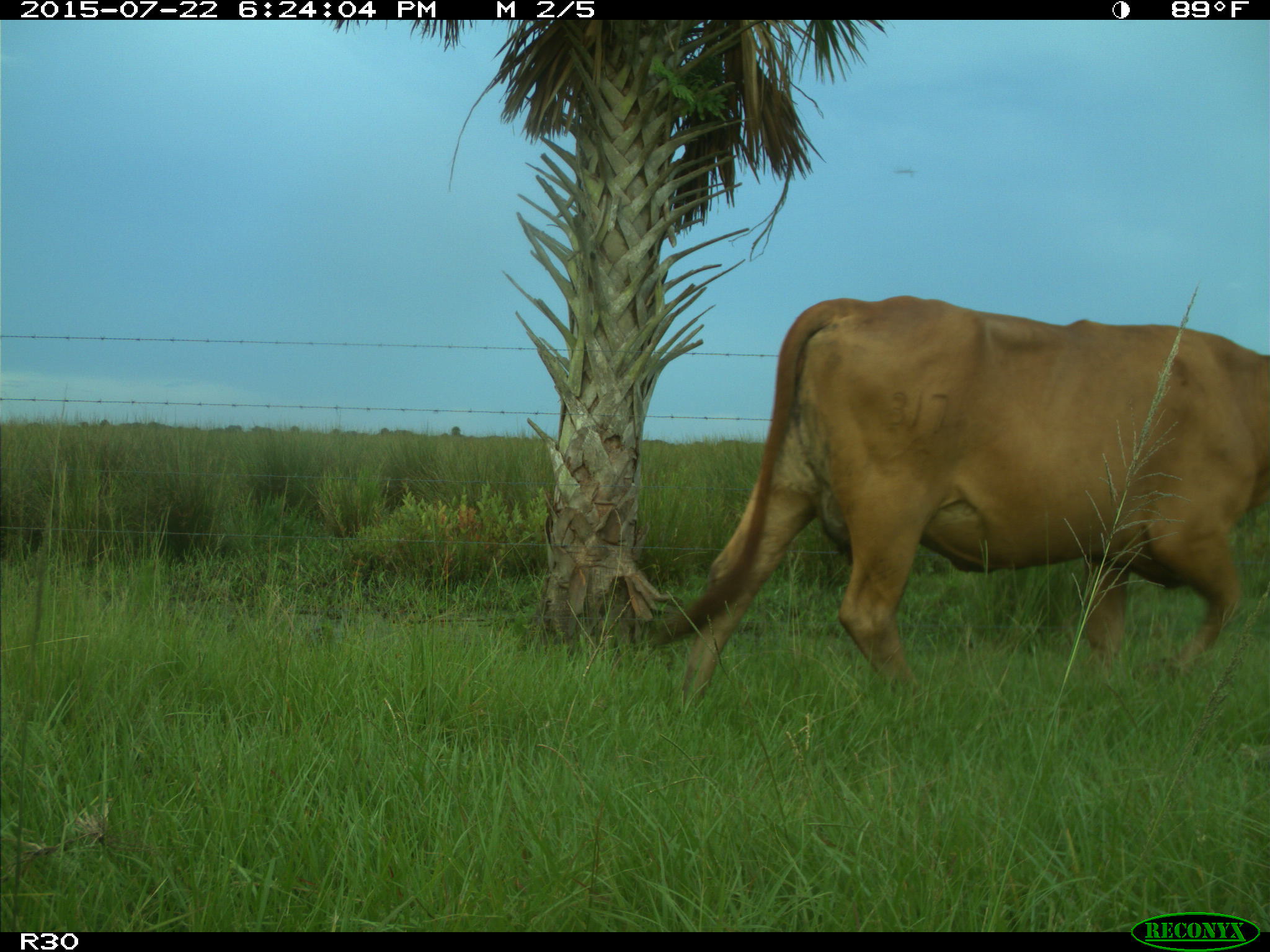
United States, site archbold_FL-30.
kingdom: Animalia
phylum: Chordata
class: Mammalia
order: Artiodactyla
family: Bovidae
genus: Bos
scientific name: Bos taurus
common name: domestic cow